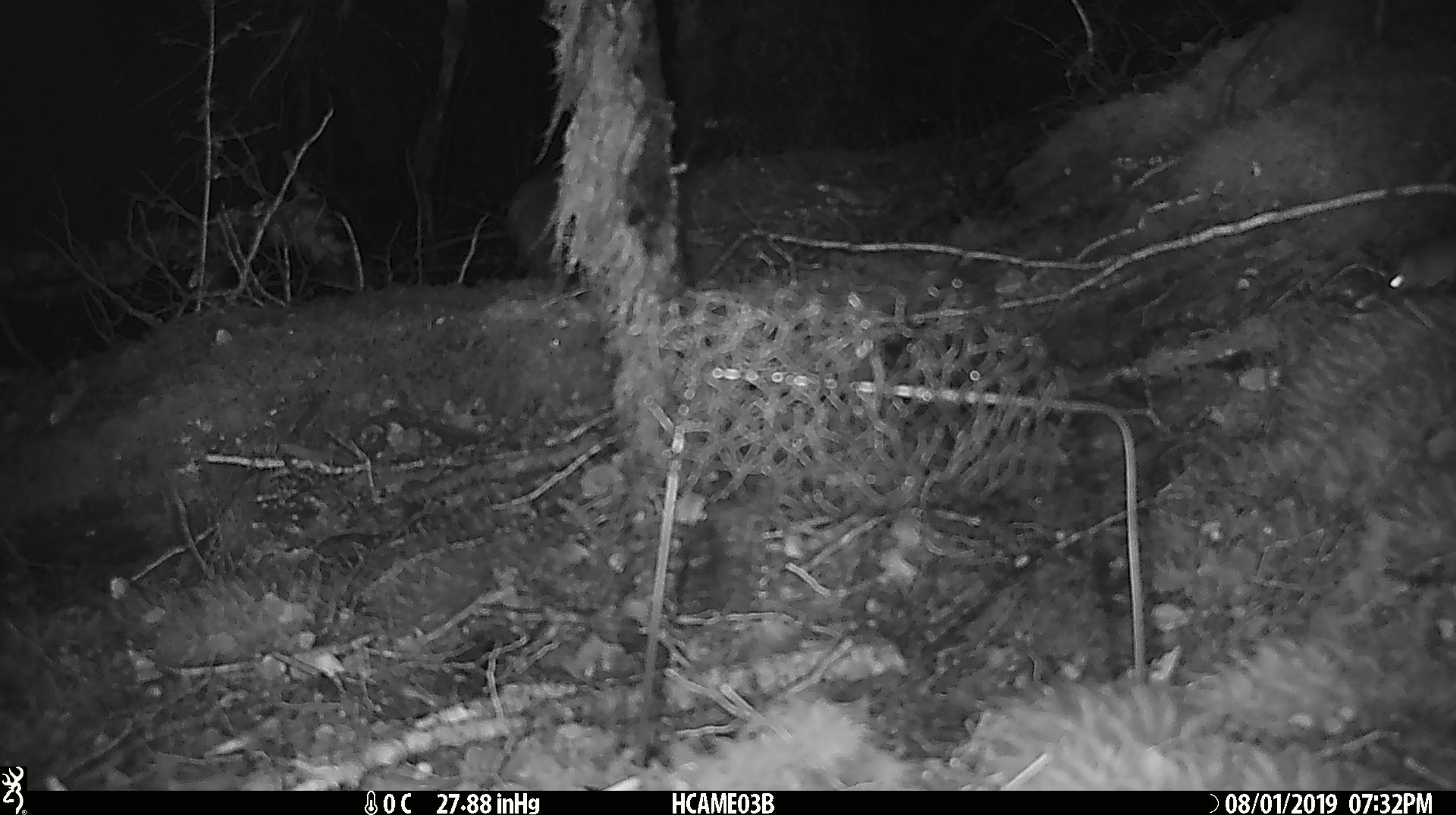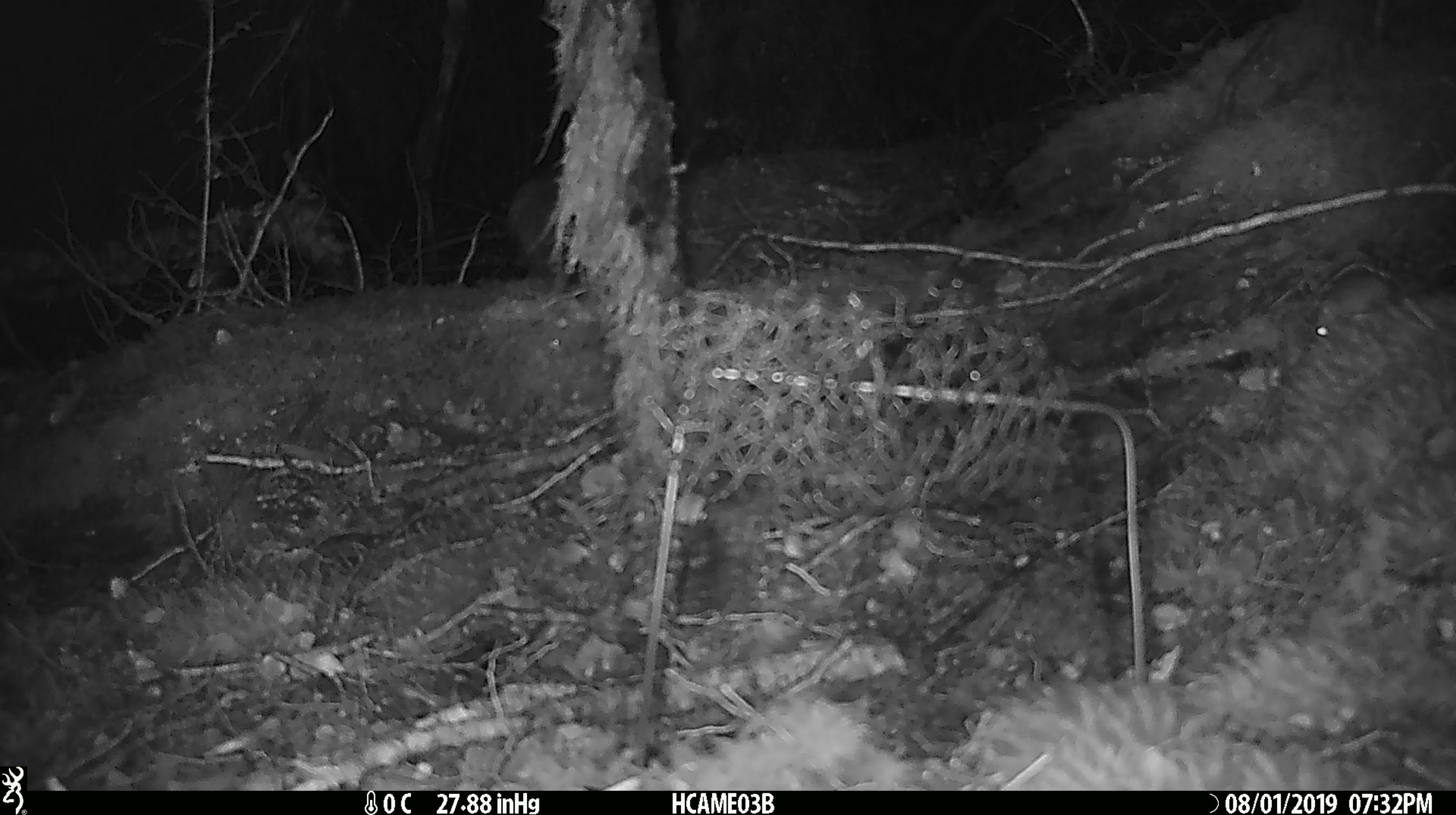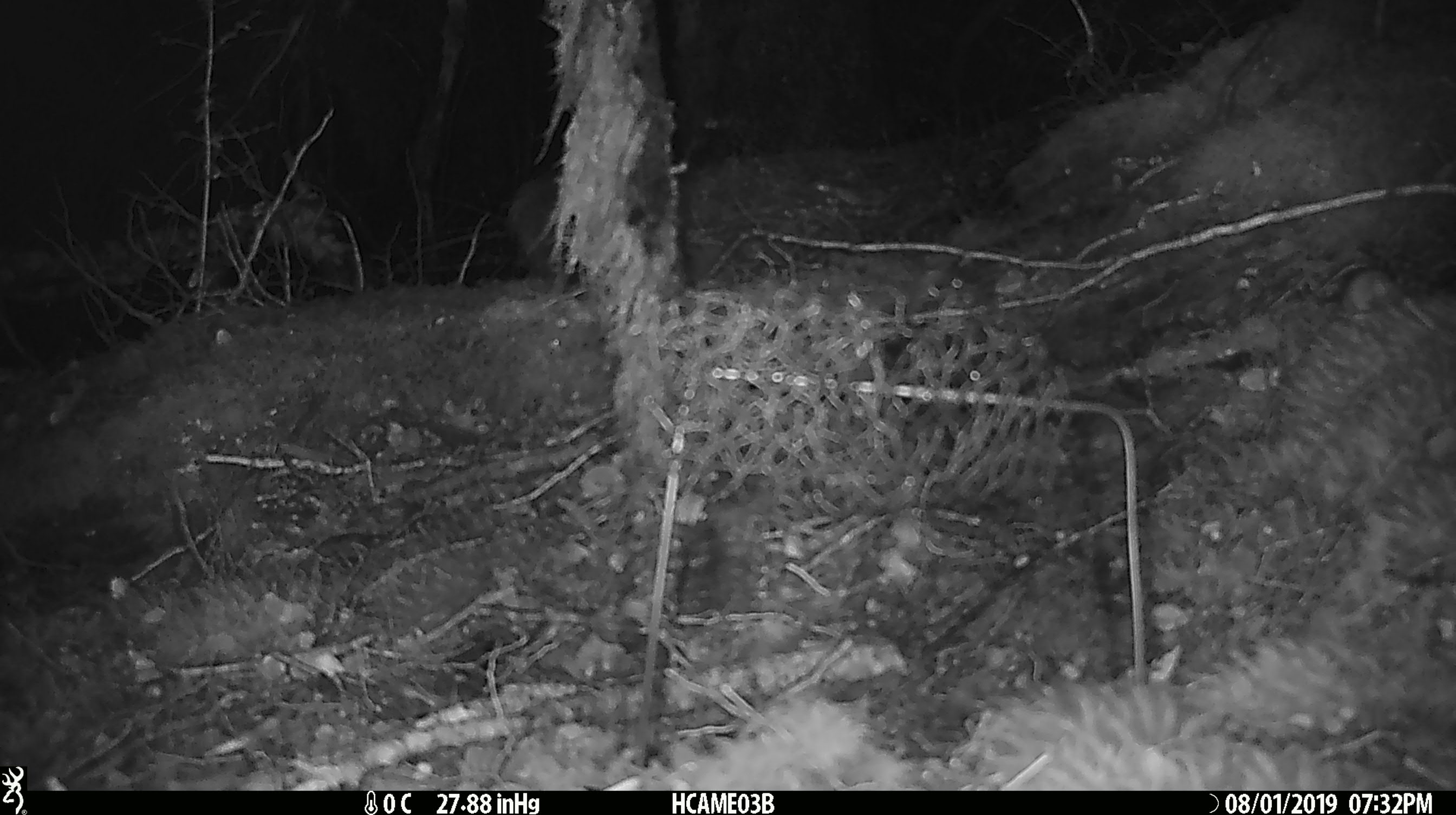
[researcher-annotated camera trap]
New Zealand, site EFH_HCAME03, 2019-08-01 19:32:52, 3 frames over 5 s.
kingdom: Animalia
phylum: Chordata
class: Mammalia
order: Rodentia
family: Muridae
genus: Mus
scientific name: Mus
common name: mouse